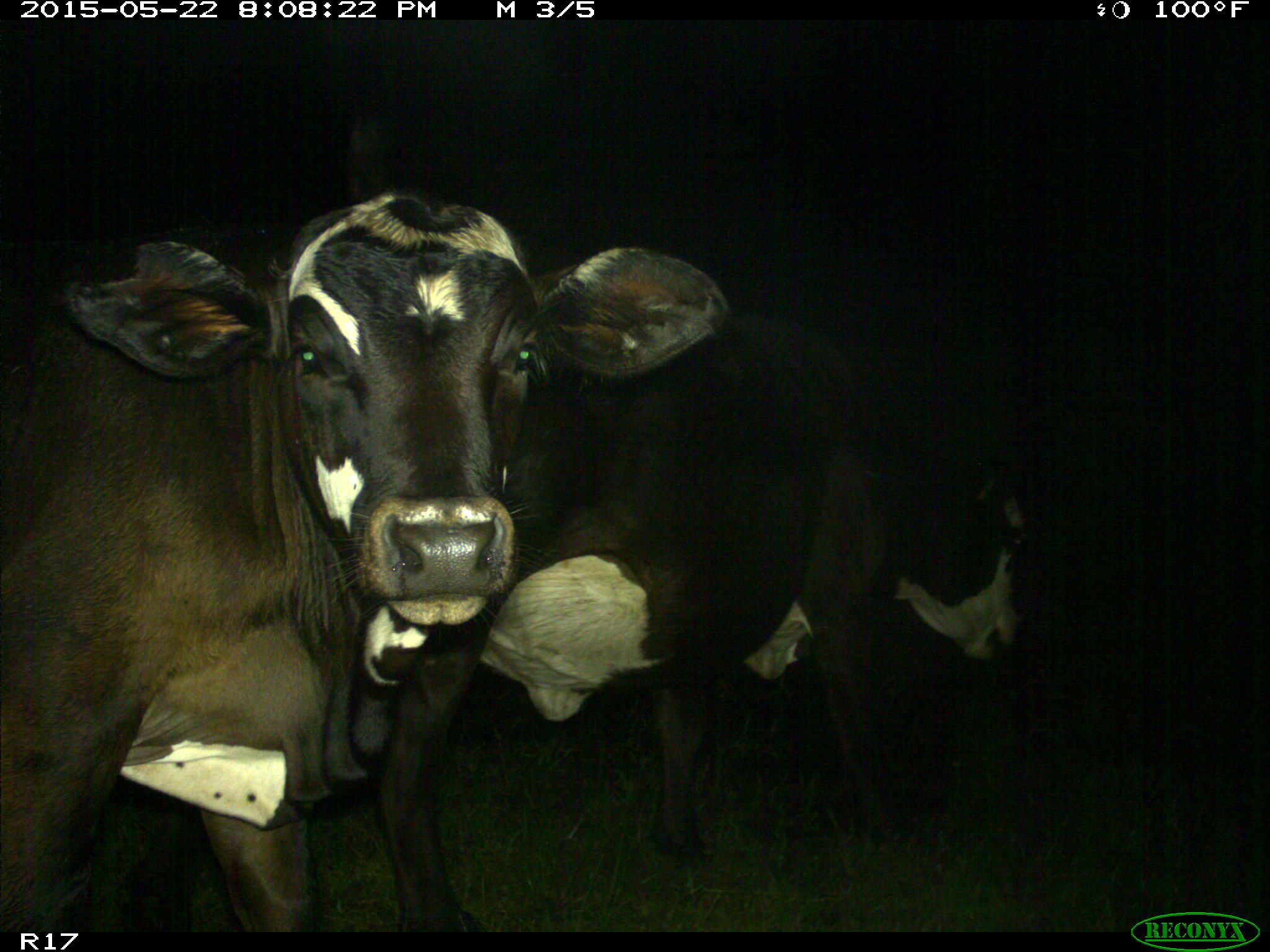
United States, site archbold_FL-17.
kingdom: Animalia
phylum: Chordata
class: Mammalia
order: Artiodactyla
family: Bovidae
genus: Bos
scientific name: Bos taurus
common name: domestic cow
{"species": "Bos taurus (domestic cow)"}